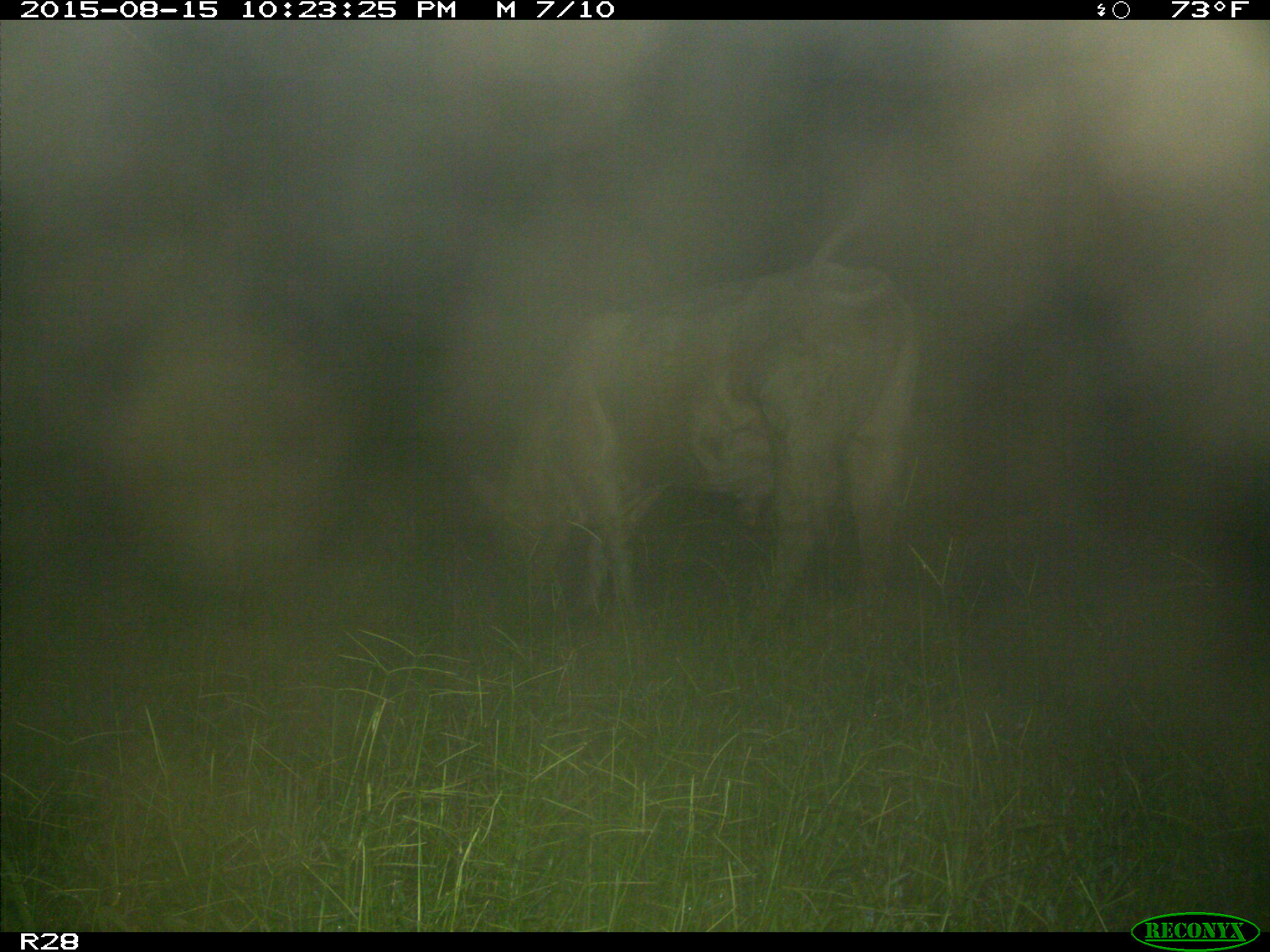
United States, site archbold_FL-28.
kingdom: Animalia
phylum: Chordata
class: Mammalia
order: Artiodactyla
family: Bovidae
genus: Bos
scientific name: Bos taurus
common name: domestic cow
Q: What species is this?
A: Bos taurus (domestic cow).